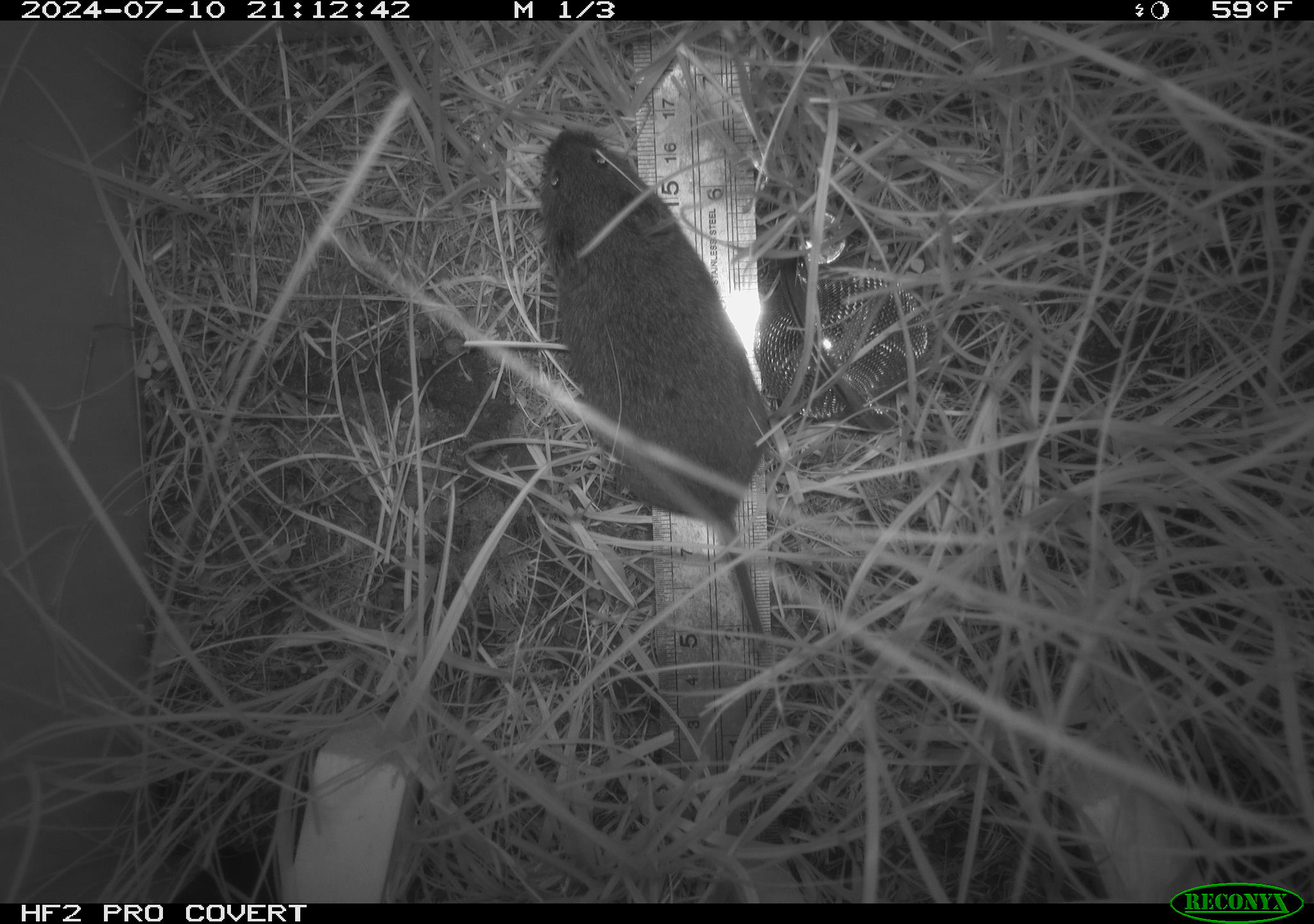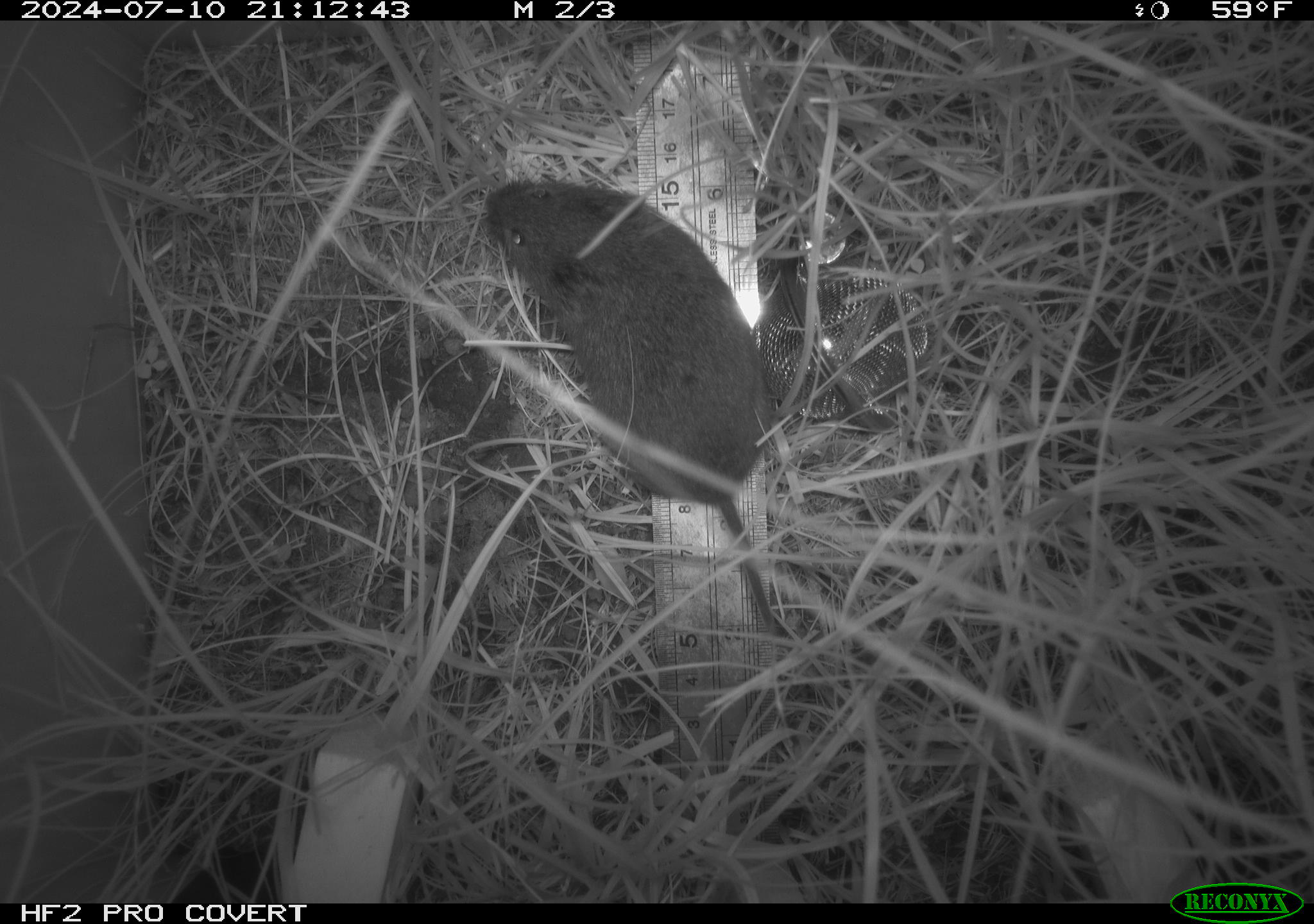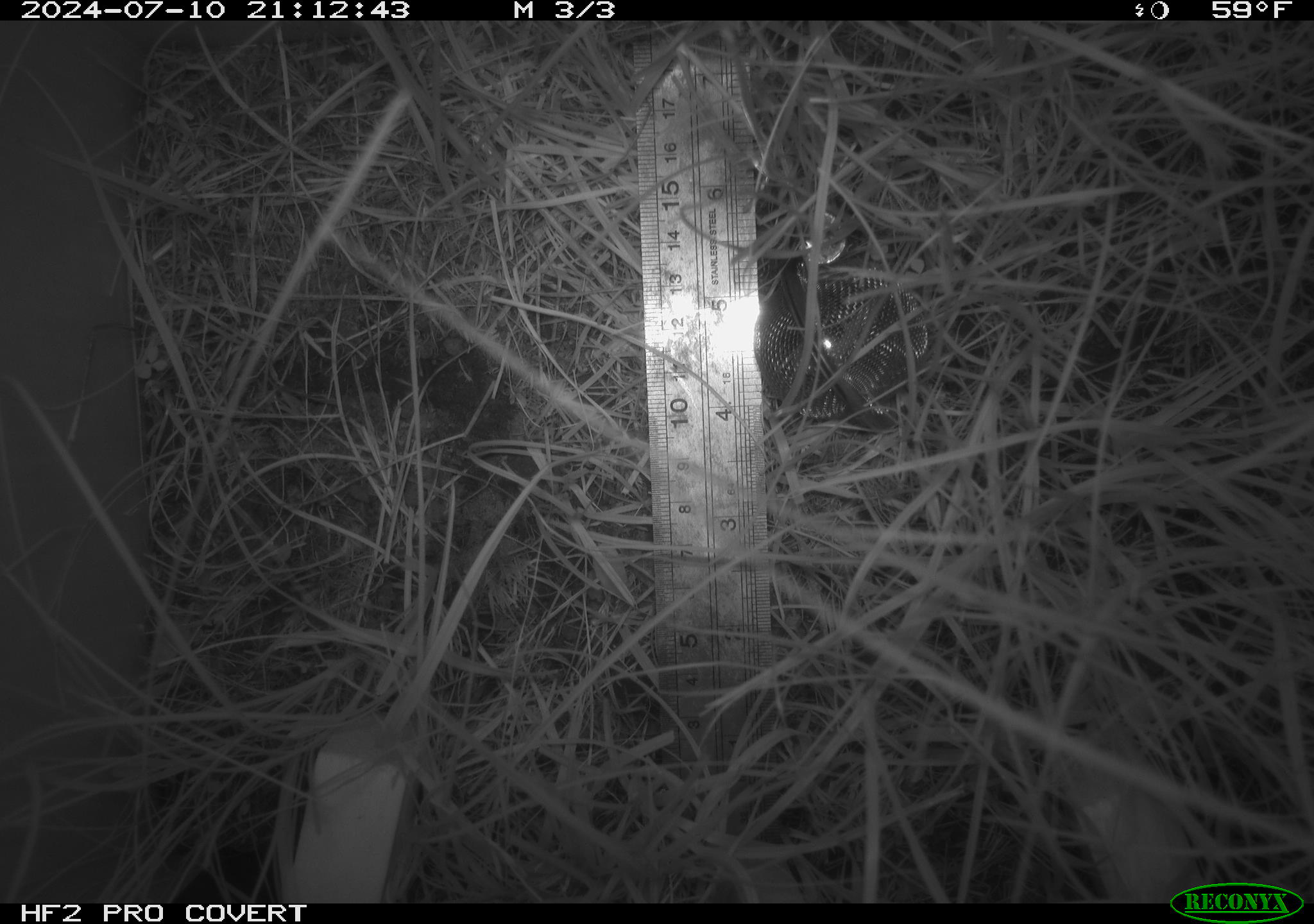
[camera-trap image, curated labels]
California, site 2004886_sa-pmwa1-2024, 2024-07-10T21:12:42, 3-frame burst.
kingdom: Animalia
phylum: Chordata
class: Mammalia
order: Rodentia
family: Cricetidae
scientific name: Arvicolinae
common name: voles, lemmings, and muskrats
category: arvicolinae subfamily